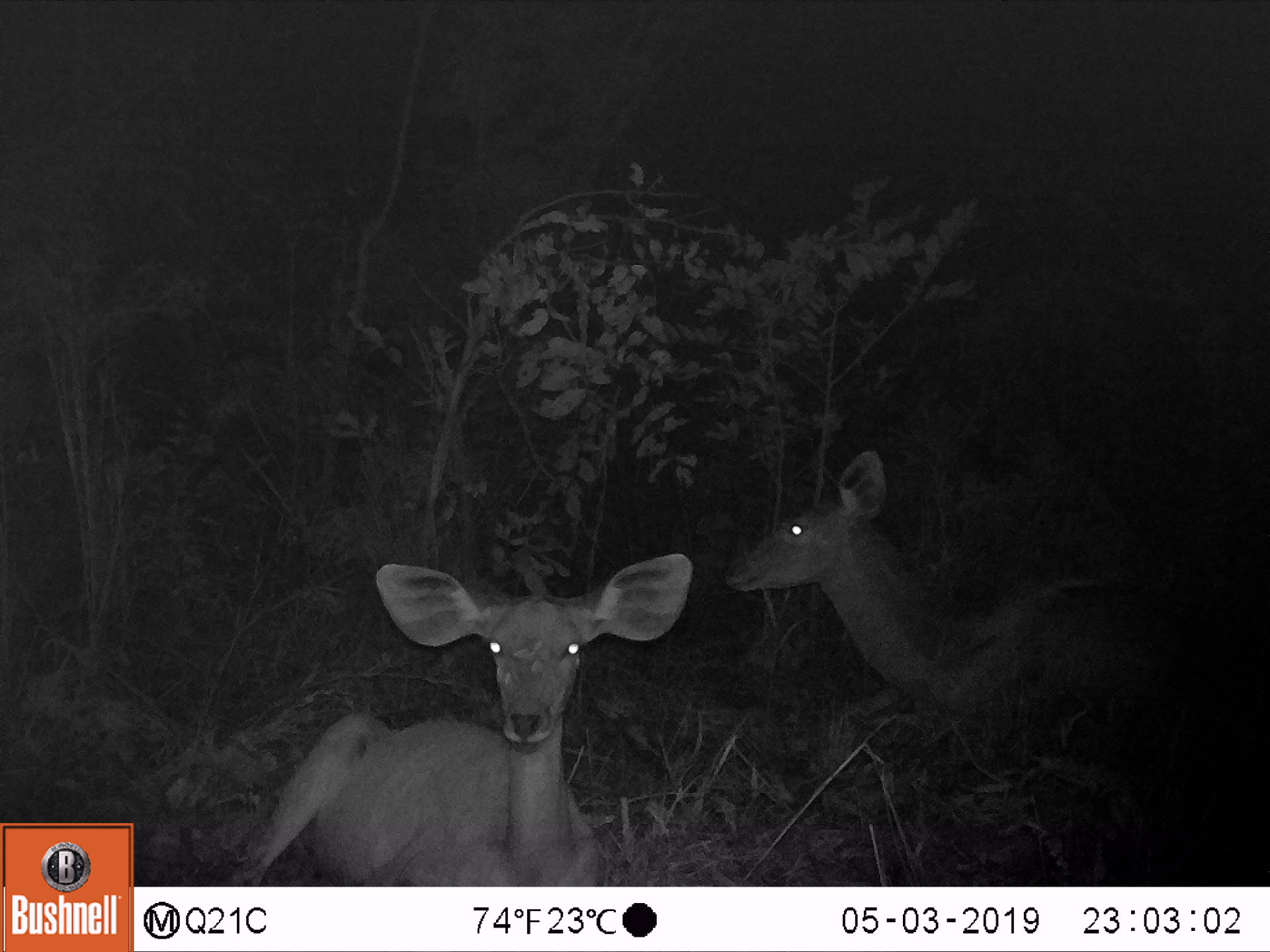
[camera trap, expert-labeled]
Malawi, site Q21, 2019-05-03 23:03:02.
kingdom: Animalia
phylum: Chordata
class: Mammalia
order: Artiodactyla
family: Bovidae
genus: Tragelaphus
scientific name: Tragelaphus strepsiceros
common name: greater kudu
Greater kudu (Tragelaphus strepsiceros), count 2.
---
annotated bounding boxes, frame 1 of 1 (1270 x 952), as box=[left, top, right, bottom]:
greater kudu: box=[206, 544, 703, 883]; box=[722, 442, 1222, 724]